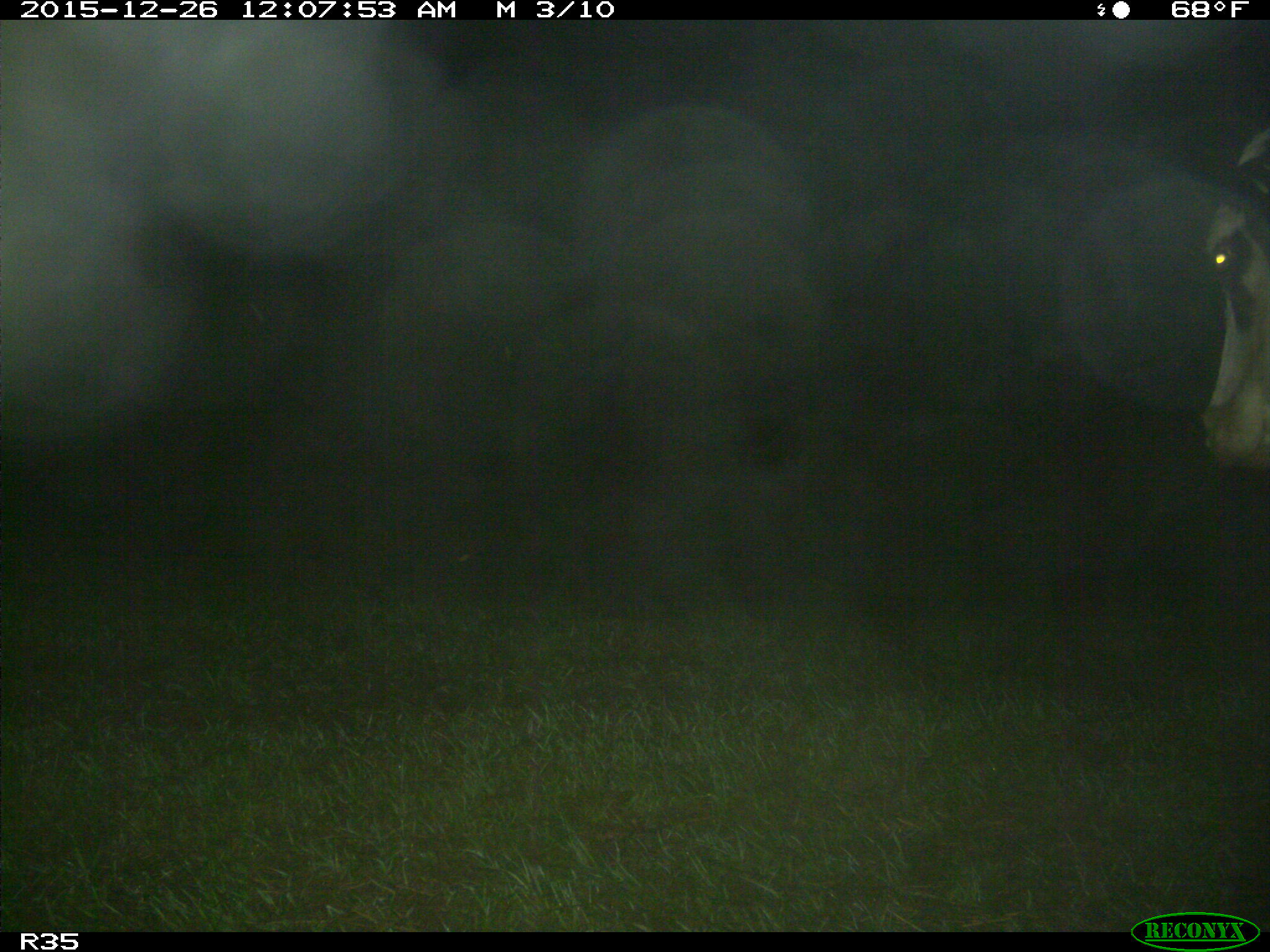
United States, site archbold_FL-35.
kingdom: Animalia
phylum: Chordata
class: Mammalia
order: Artiodactyla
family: Bovidae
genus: Bos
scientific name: Bos taurus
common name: domestic cow